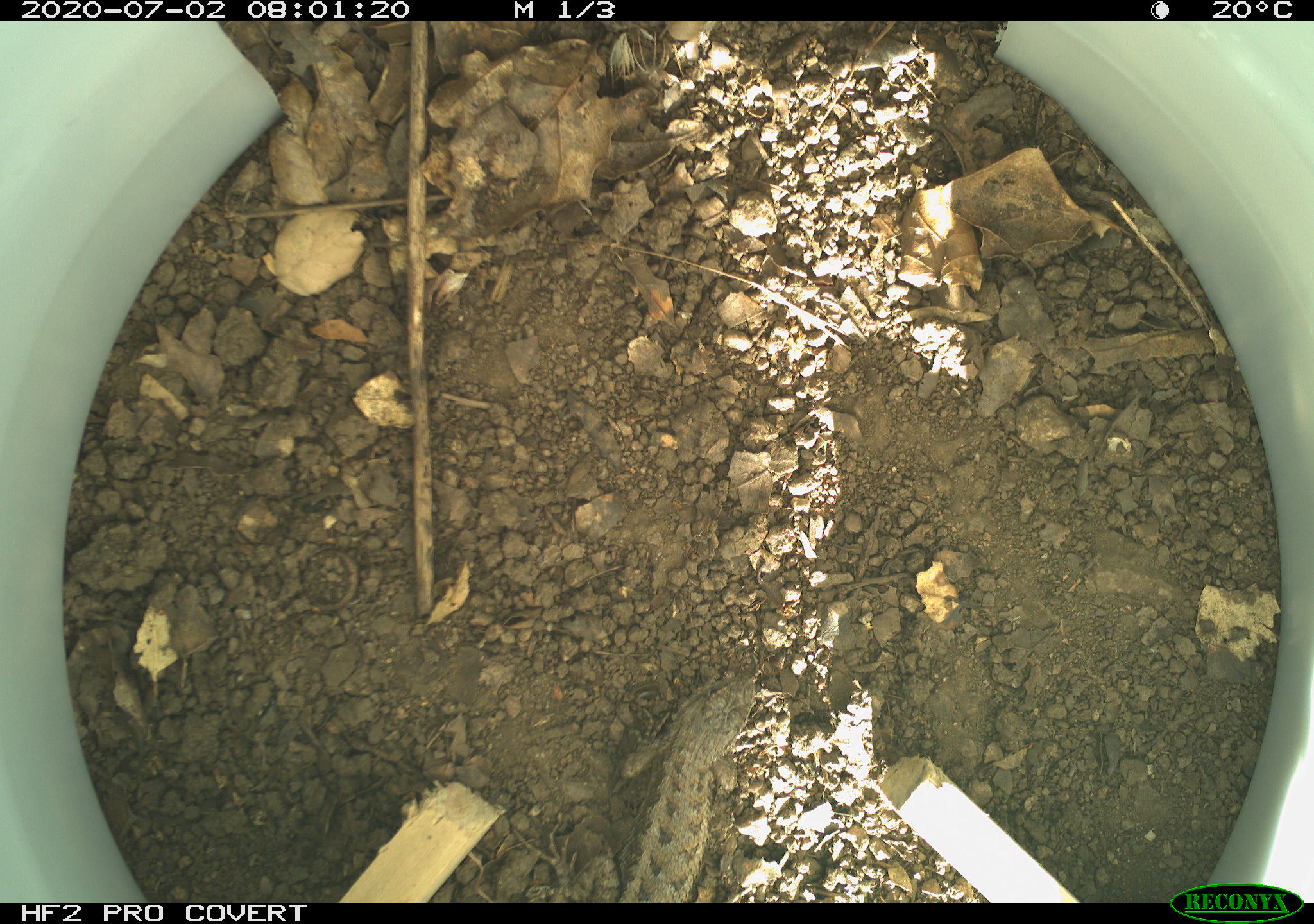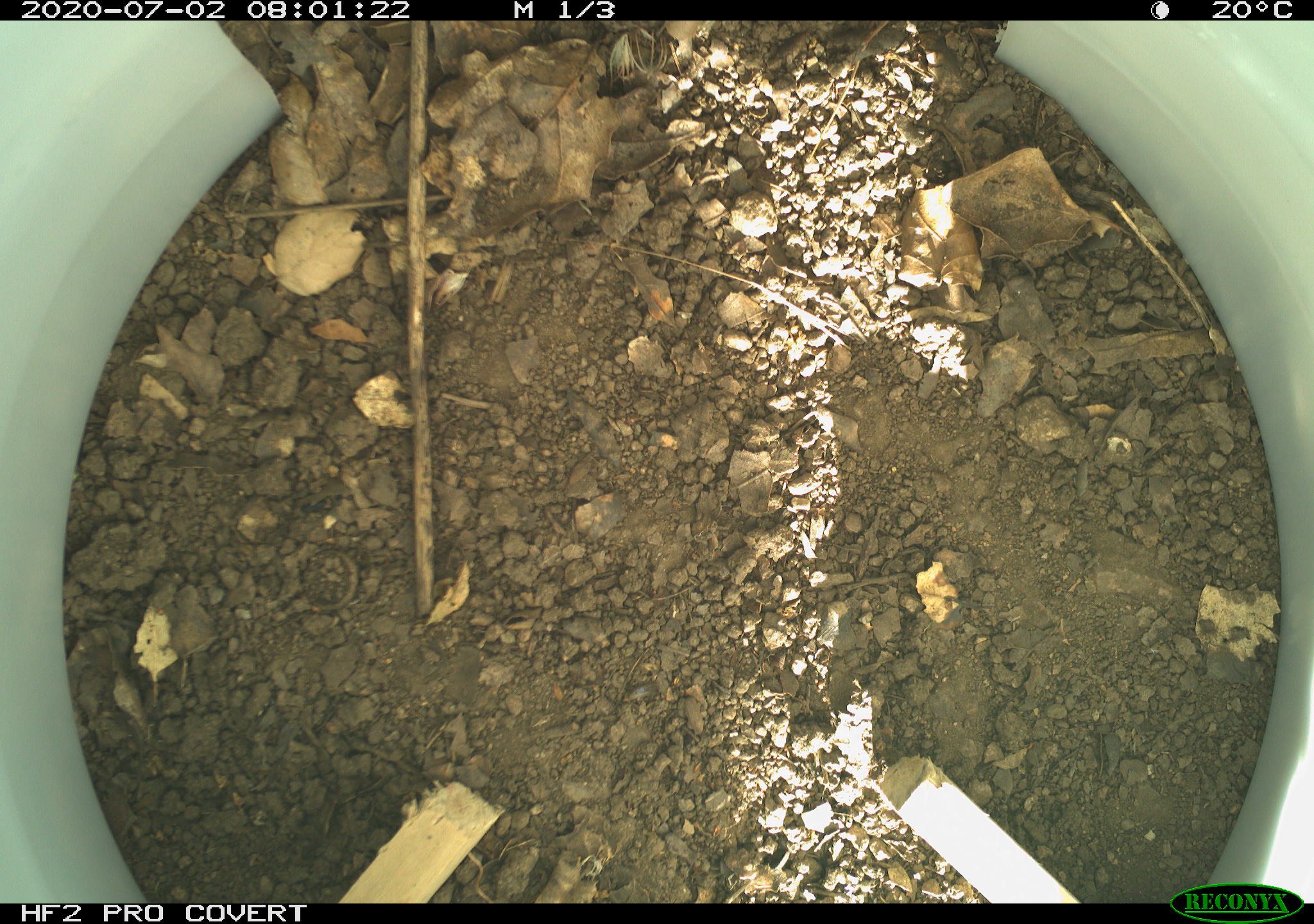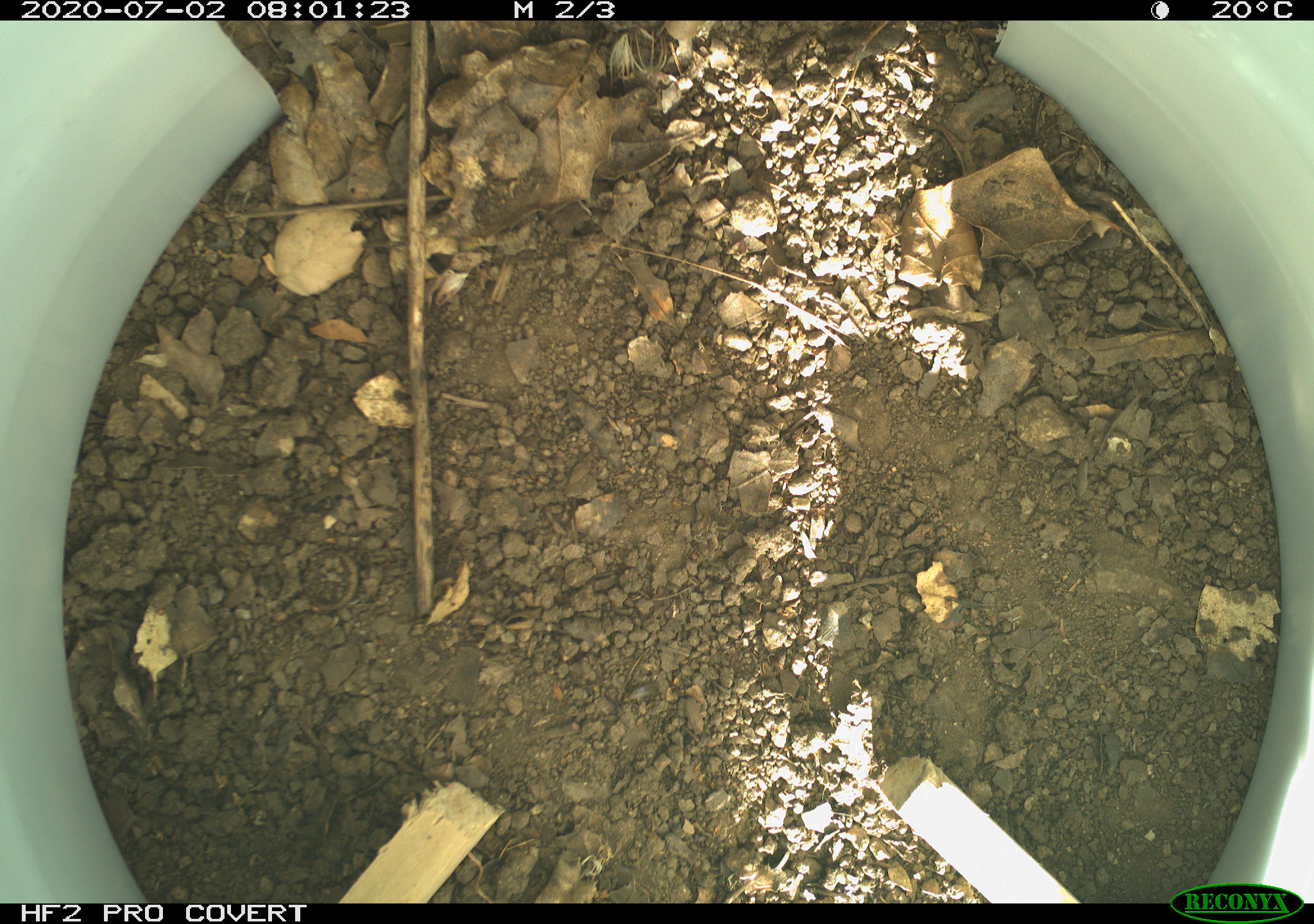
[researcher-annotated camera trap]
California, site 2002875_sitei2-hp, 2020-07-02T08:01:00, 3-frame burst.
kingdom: Animalia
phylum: Chordata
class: Reptilia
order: Squamata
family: Phrynosomatidae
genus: Sceloporus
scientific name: Sceloporus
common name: spiny lizards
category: sceloporus species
Sceloporus species (spiny lizards) (Sceloporus).